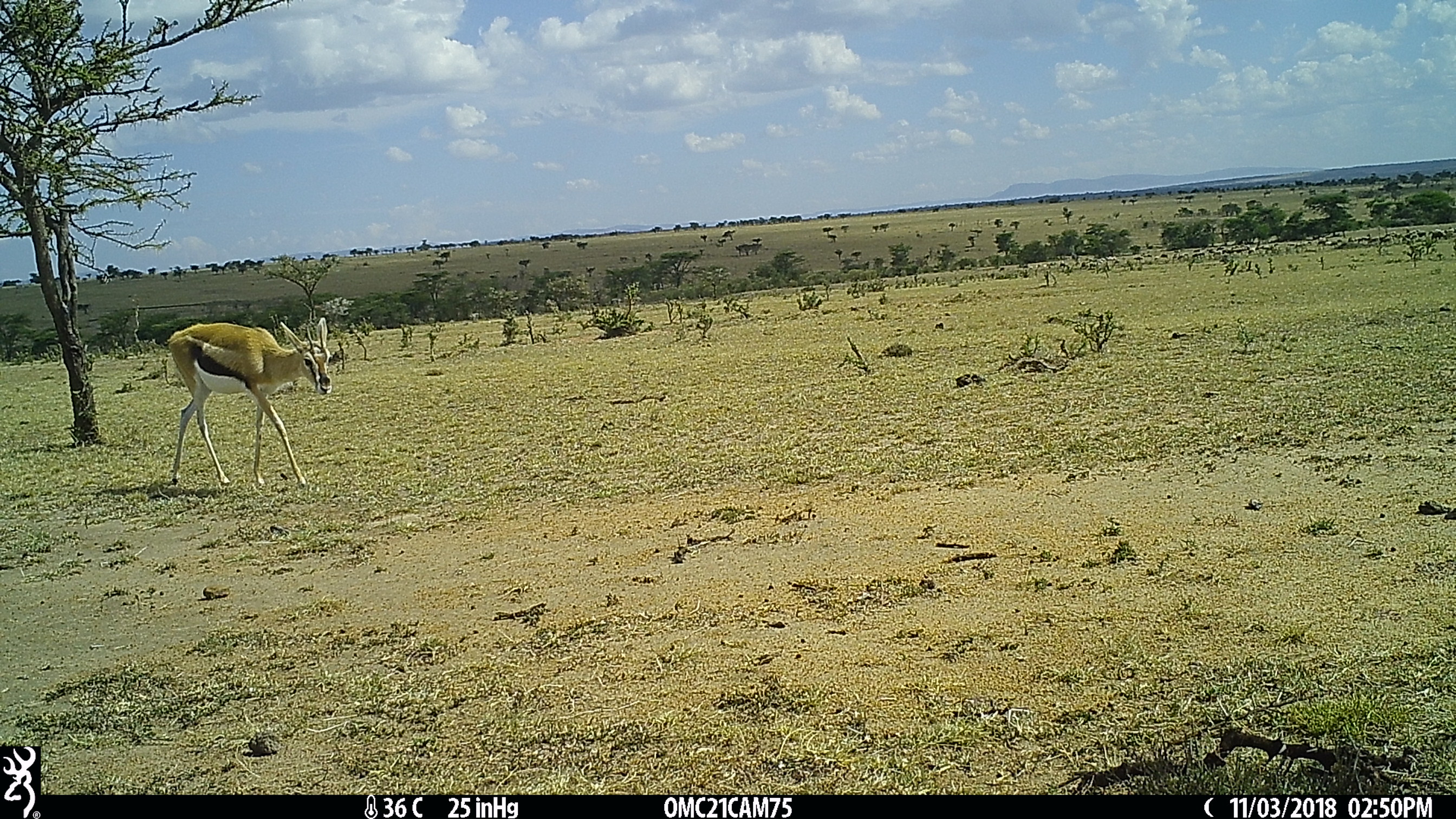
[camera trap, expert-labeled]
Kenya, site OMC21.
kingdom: Animalia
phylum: Chordata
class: Mammalia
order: Artiodactyla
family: Bovidae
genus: Eudorcas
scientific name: Eudorcas thomsonii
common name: thomon's gazelle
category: gazelle thomsons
Gazelle thomsons (thomon's gazelle) (Eudorcas thomsonii).